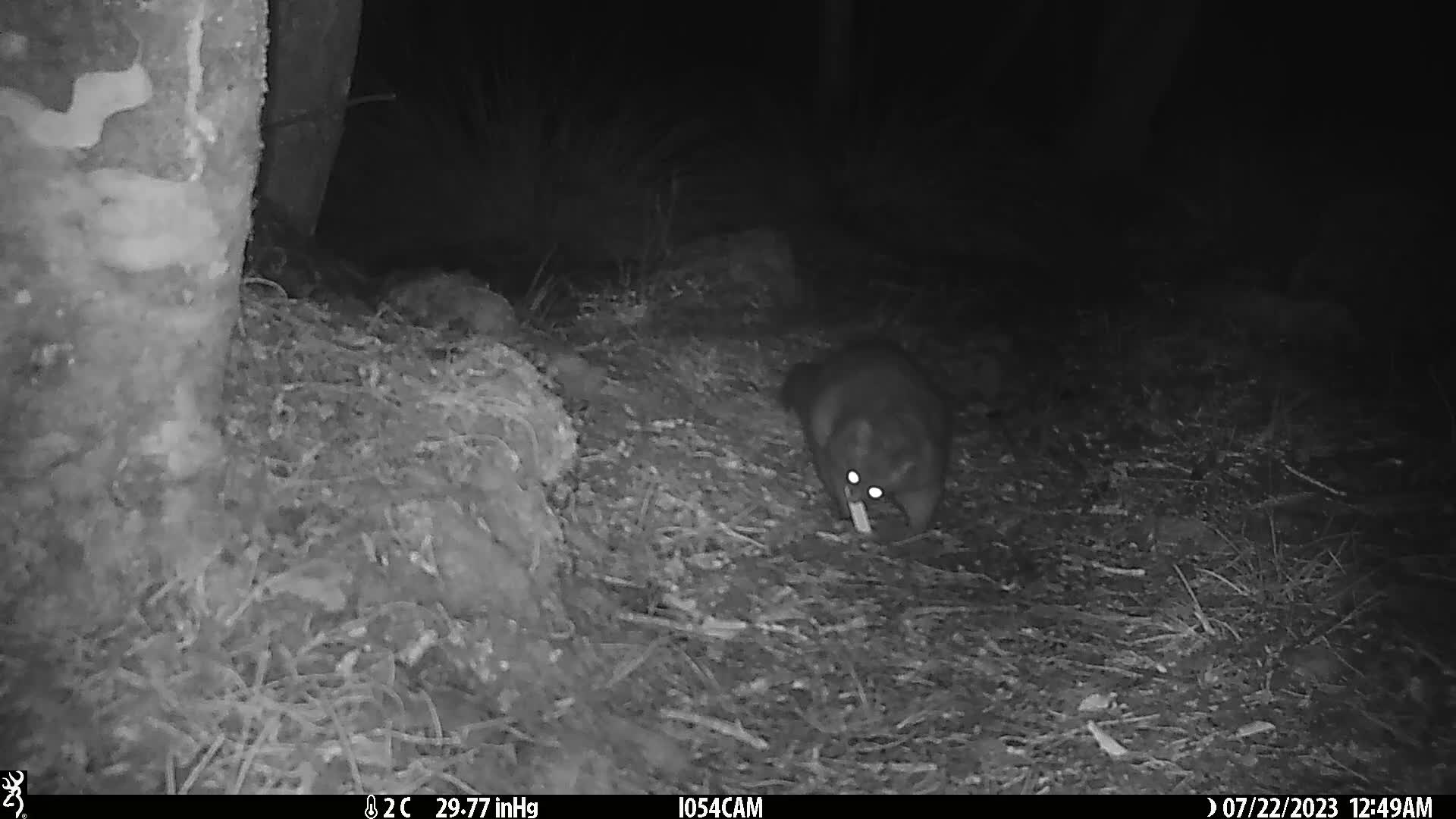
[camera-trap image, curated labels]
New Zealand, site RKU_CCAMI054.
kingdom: Animalia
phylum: Chordata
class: Mammalia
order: Diprotodontia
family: Phalangeridae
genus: Trichosurus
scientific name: Trichosurus vulpecula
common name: common brushtail possum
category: possum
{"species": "possum (common brushtail possum) (Trichosurus vulpecula)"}